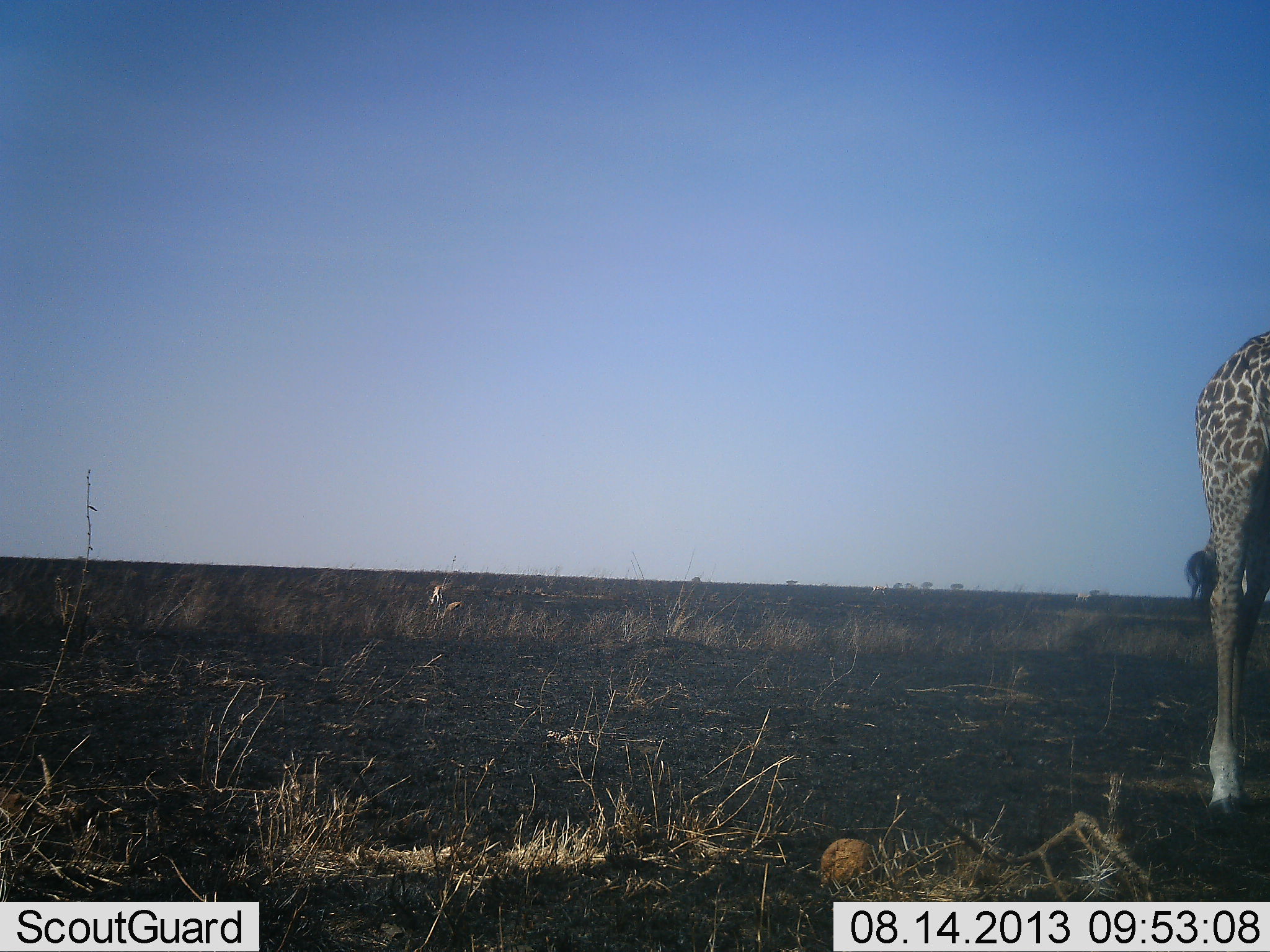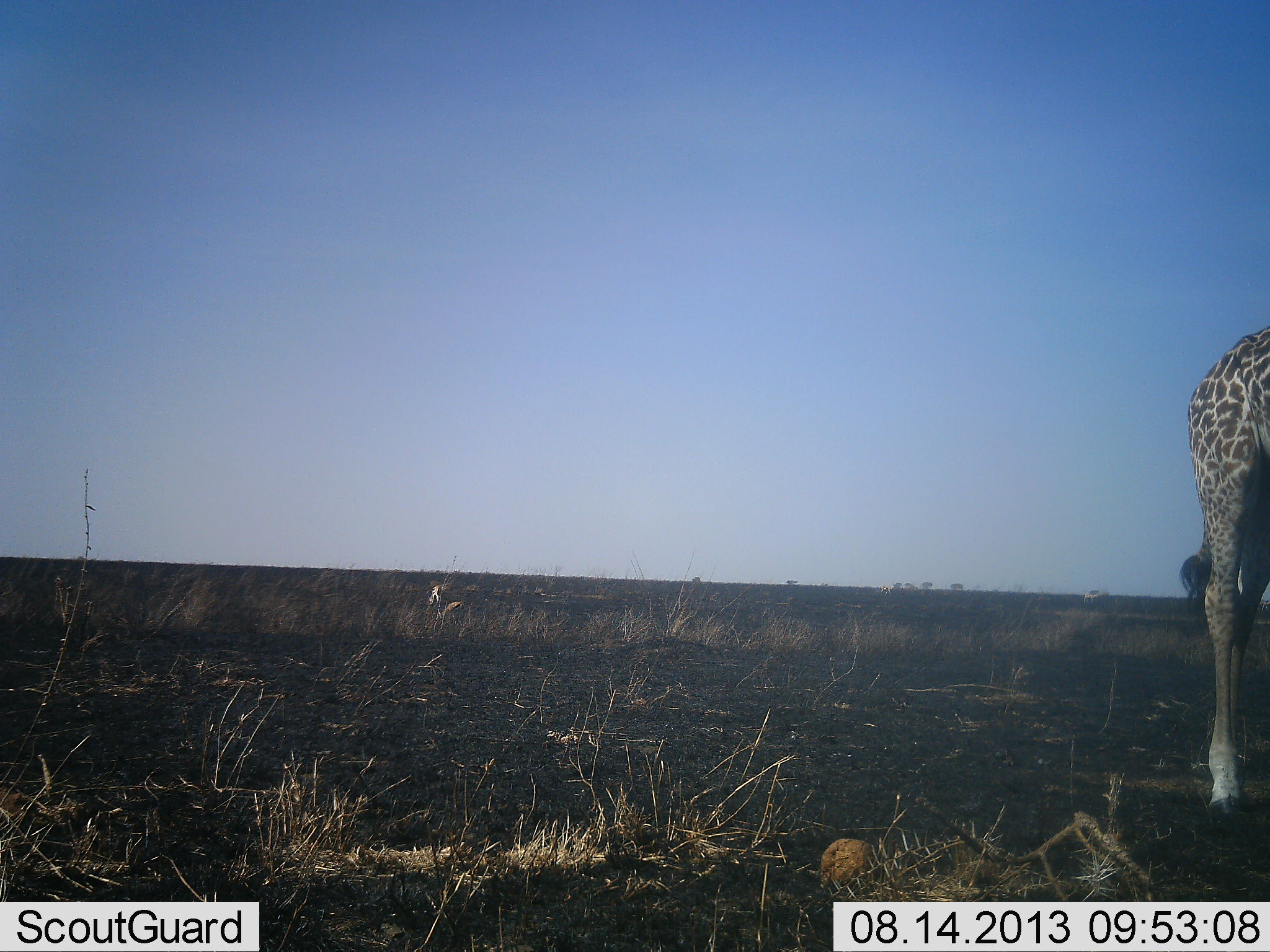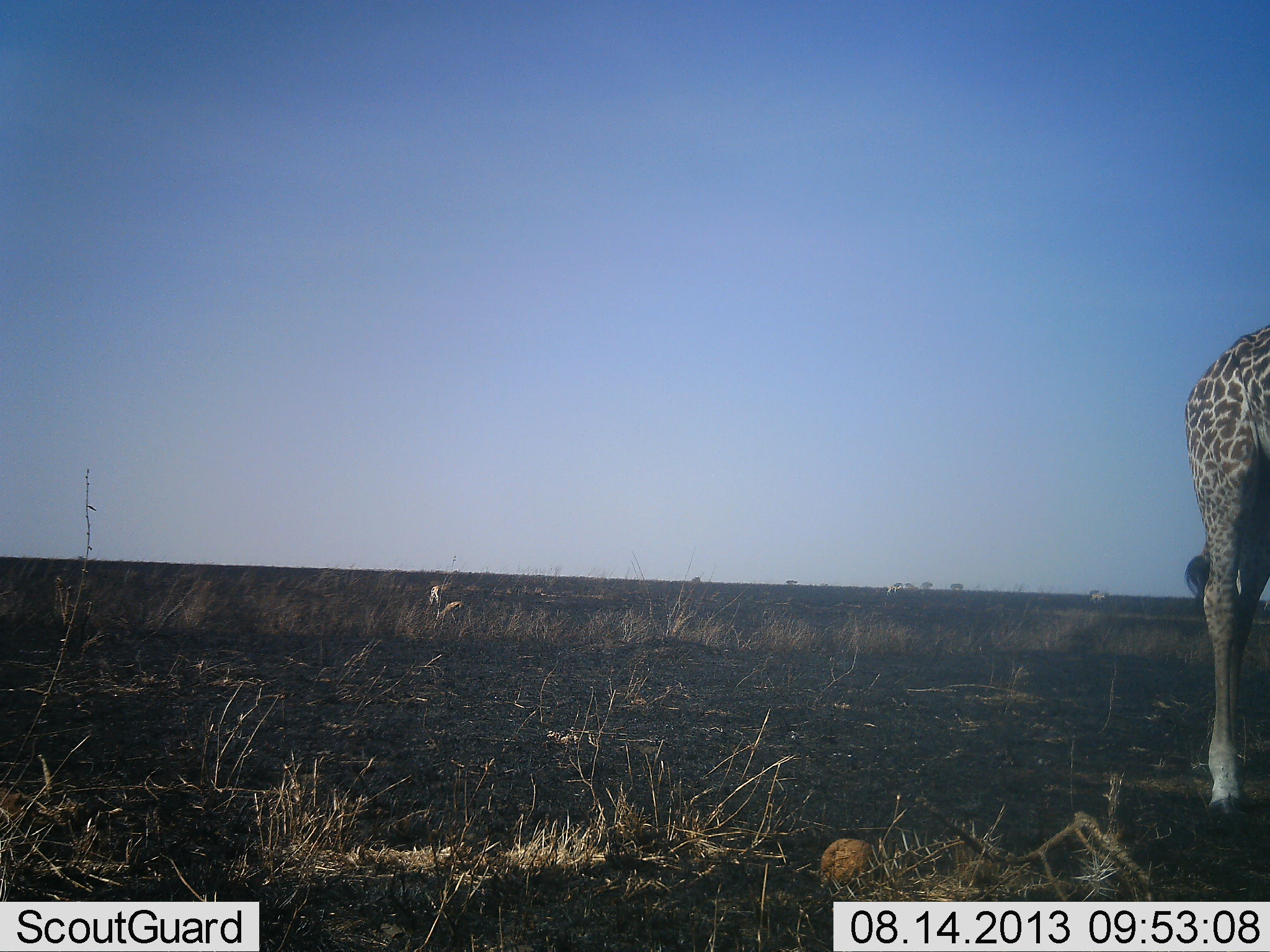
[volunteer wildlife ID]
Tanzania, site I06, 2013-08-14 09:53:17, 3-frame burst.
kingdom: Animalia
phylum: Chordata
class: Mammalia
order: Artiodactyla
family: Giraffidae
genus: Giraffa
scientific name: Giraffa camelopardalis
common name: giraffe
Giraffe (Giraffa camelopardalis), count 1. Behavior (volunteer vote fractions): standing 91%, resting 0%, moving 9%, interacting 0%. Young present (vote fraction): 2%. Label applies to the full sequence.